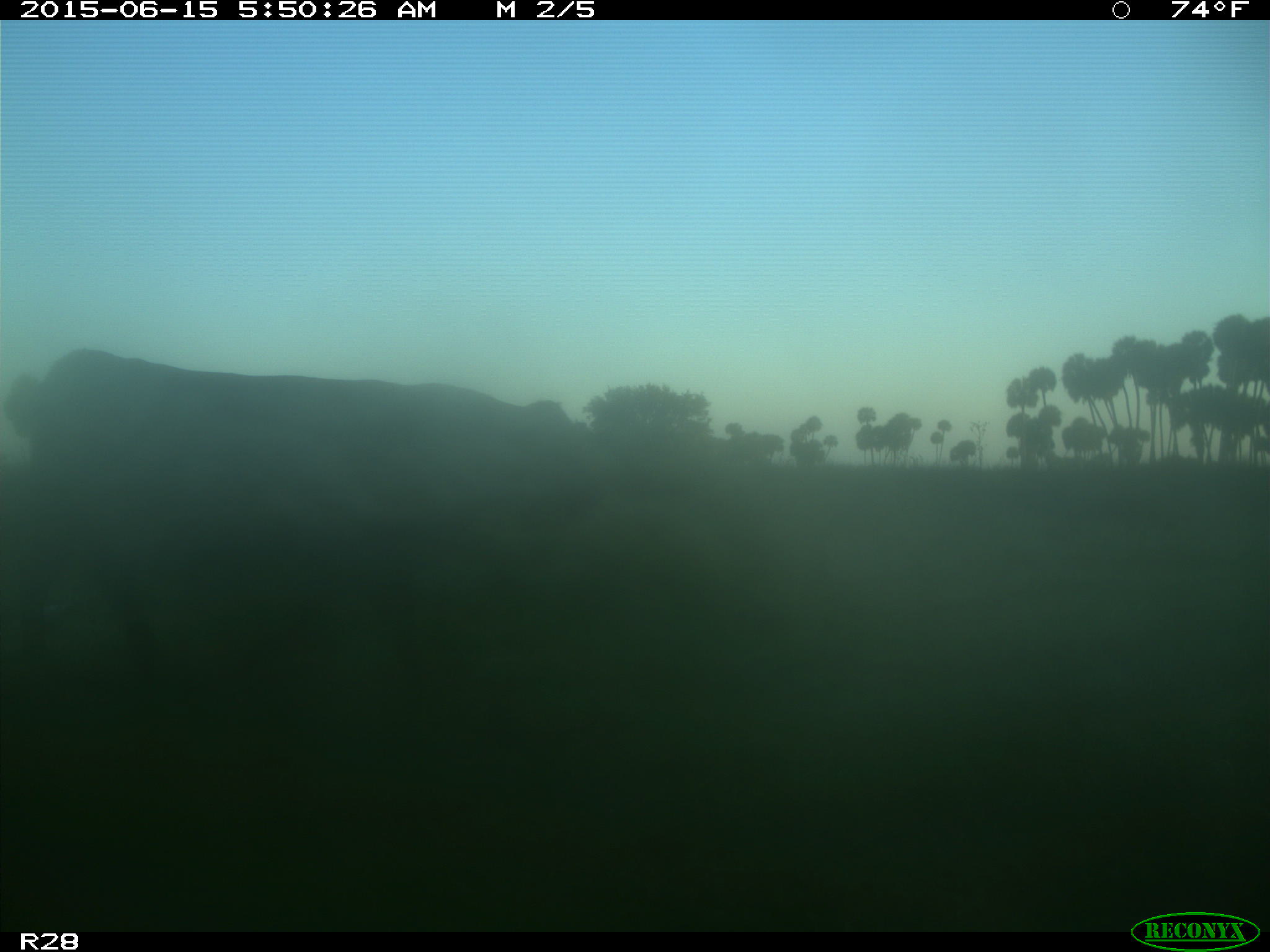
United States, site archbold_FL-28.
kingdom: Animalia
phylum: Chordata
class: Mammalia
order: Artiodactyla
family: Bovidae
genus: Bos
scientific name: Bos taurus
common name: domestic cow